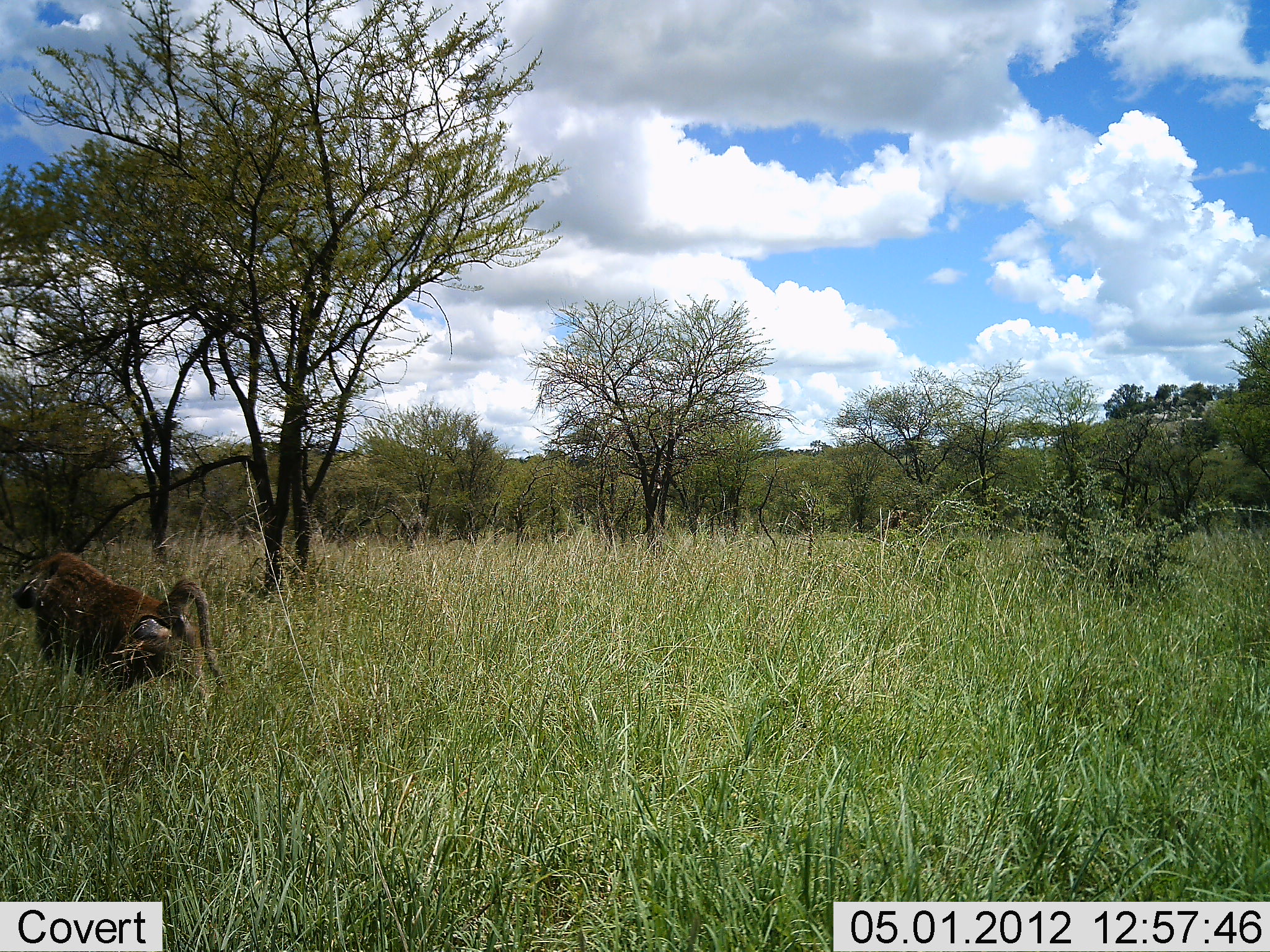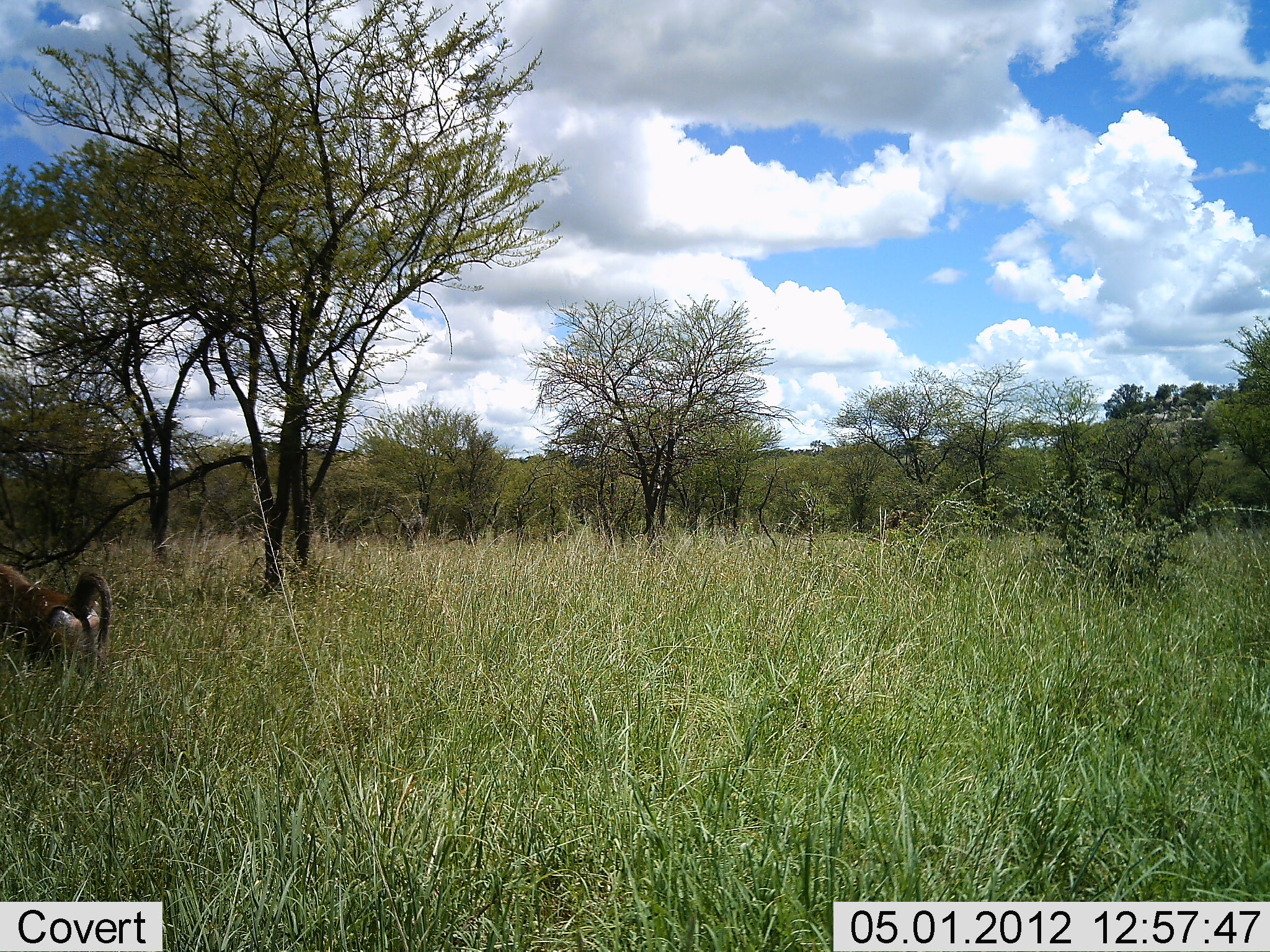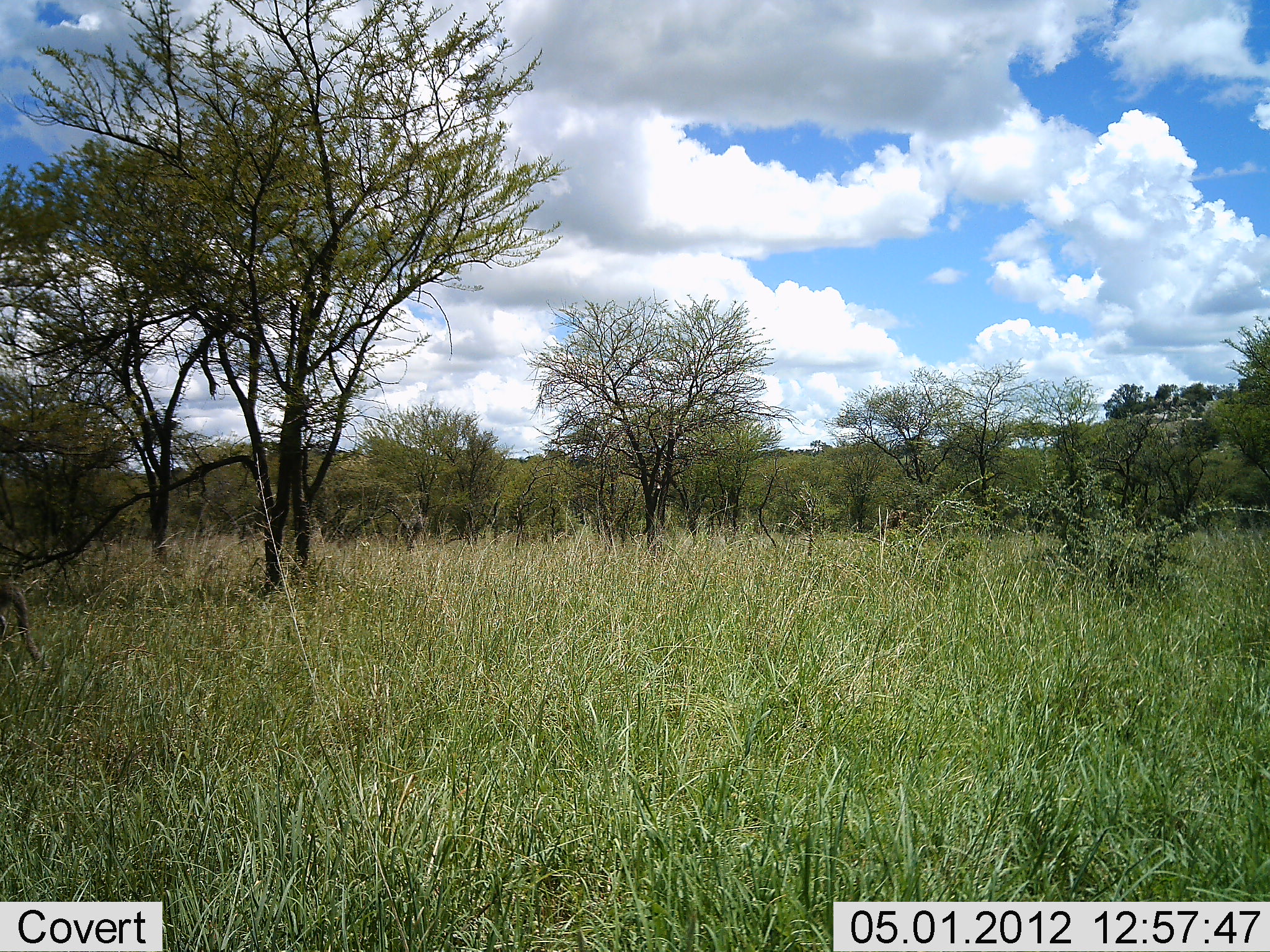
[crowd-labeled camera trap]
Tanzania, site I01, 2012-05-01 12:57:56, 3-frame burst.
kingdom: Animalia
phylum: Chordata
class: Mammalia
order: Primates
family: Cercopithecidae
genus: Papio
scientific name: Papio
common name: baboon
Baboon (Papio), count 1. Behavior (volunteer vote fractions): standing 0%, resting 0%, moving 100%, interacting 0%. Young present (vote fraction): 0%. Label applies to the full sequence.